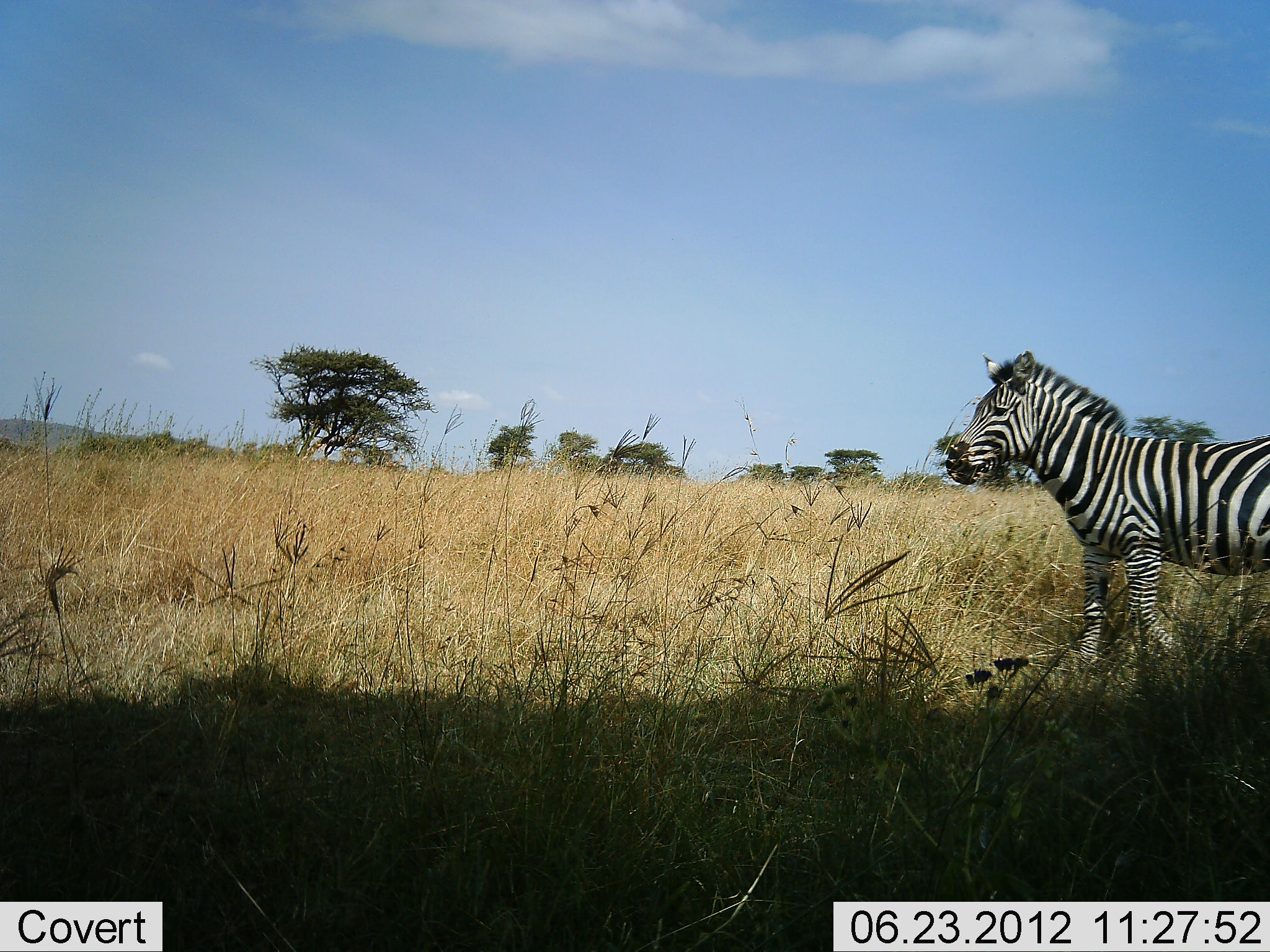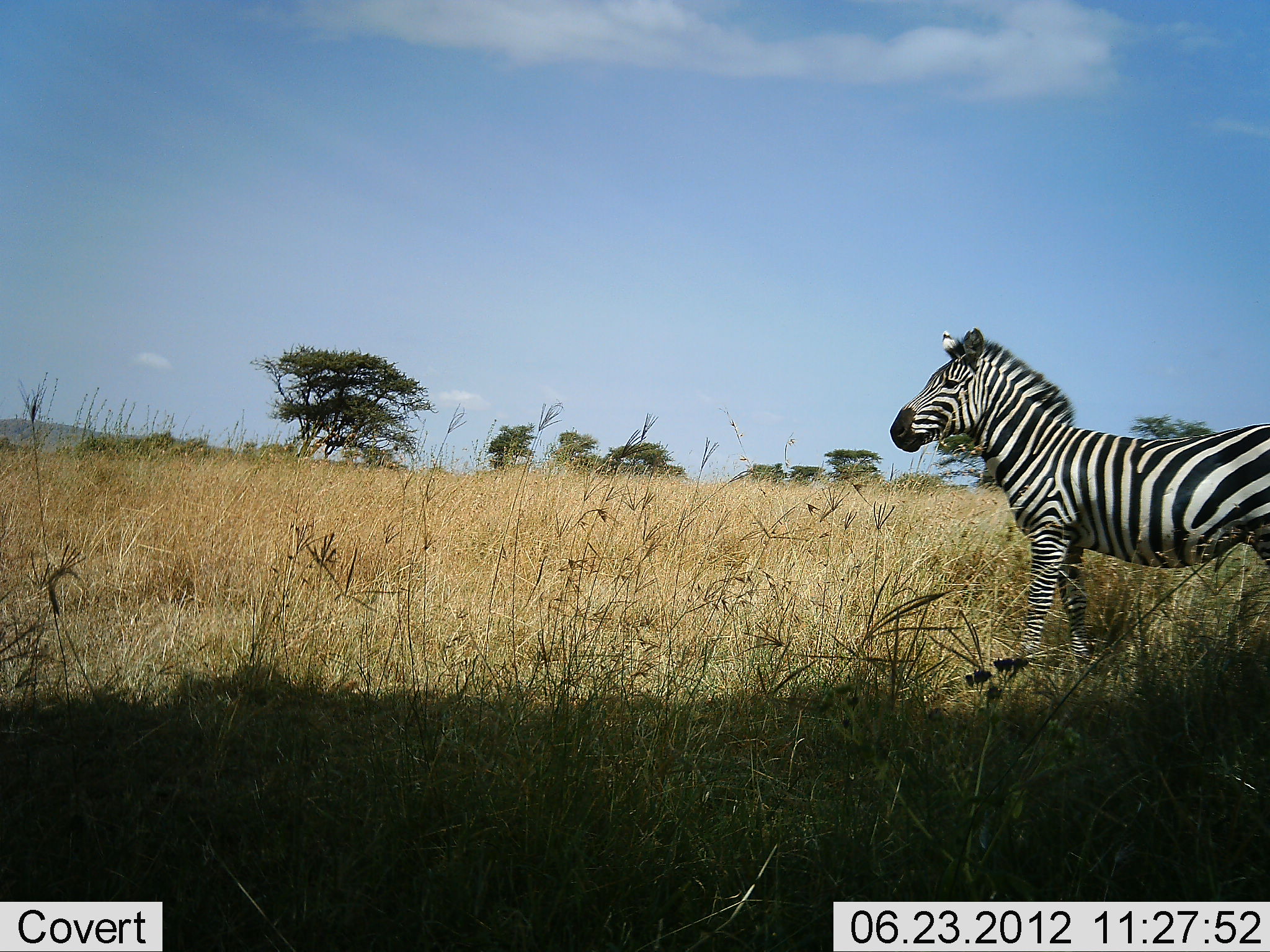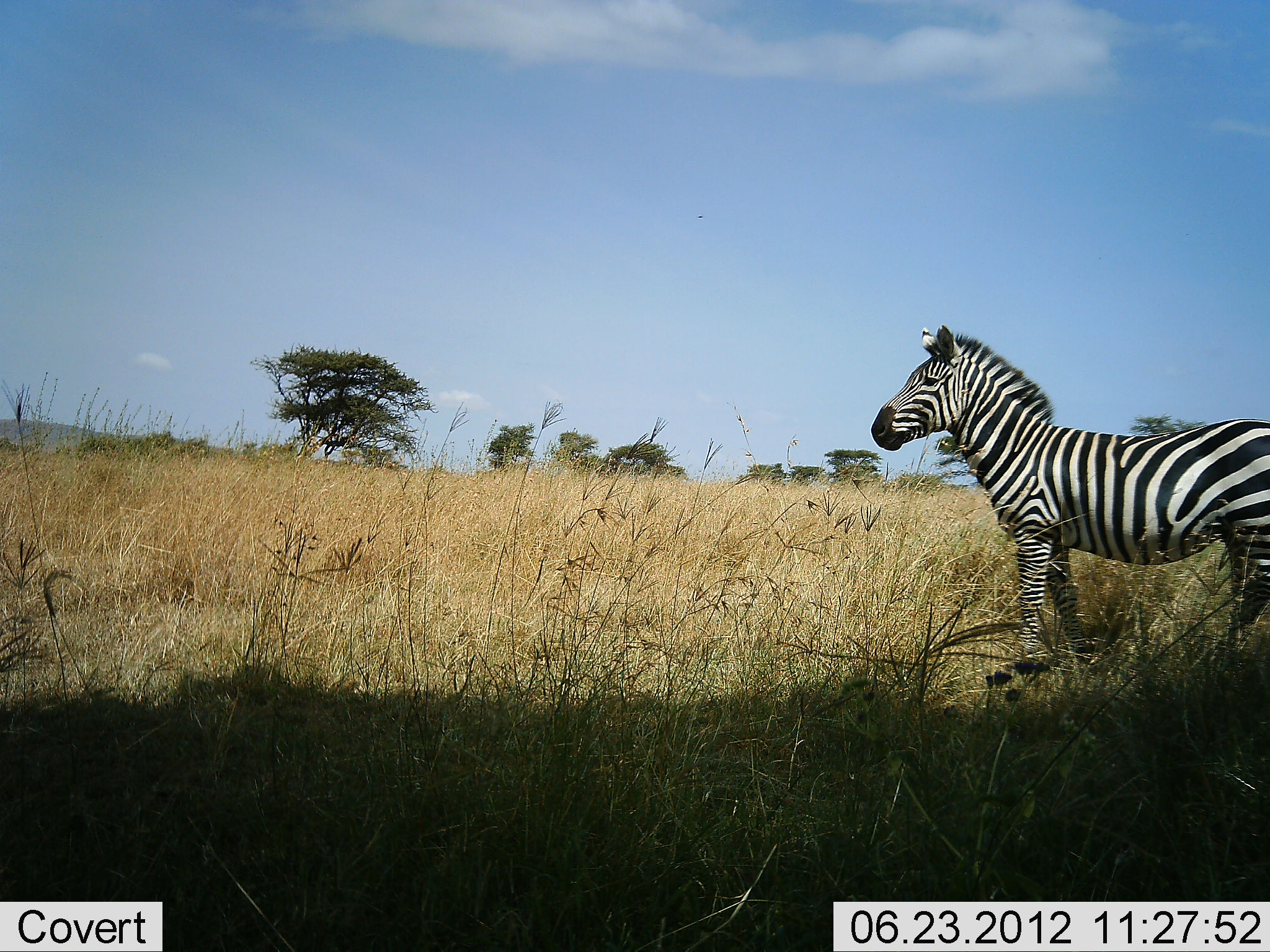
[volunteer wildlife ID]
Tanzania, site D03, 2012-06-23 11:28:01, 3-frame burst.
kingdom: Animalia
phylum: Chordata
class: Mammalia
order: Perissodactyla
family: Equidae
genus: Equus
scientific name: Equus quagga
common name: plains zebra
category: zebra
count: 1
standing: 60%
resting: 0%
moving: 50%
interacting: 0%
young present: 0%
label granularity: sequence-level